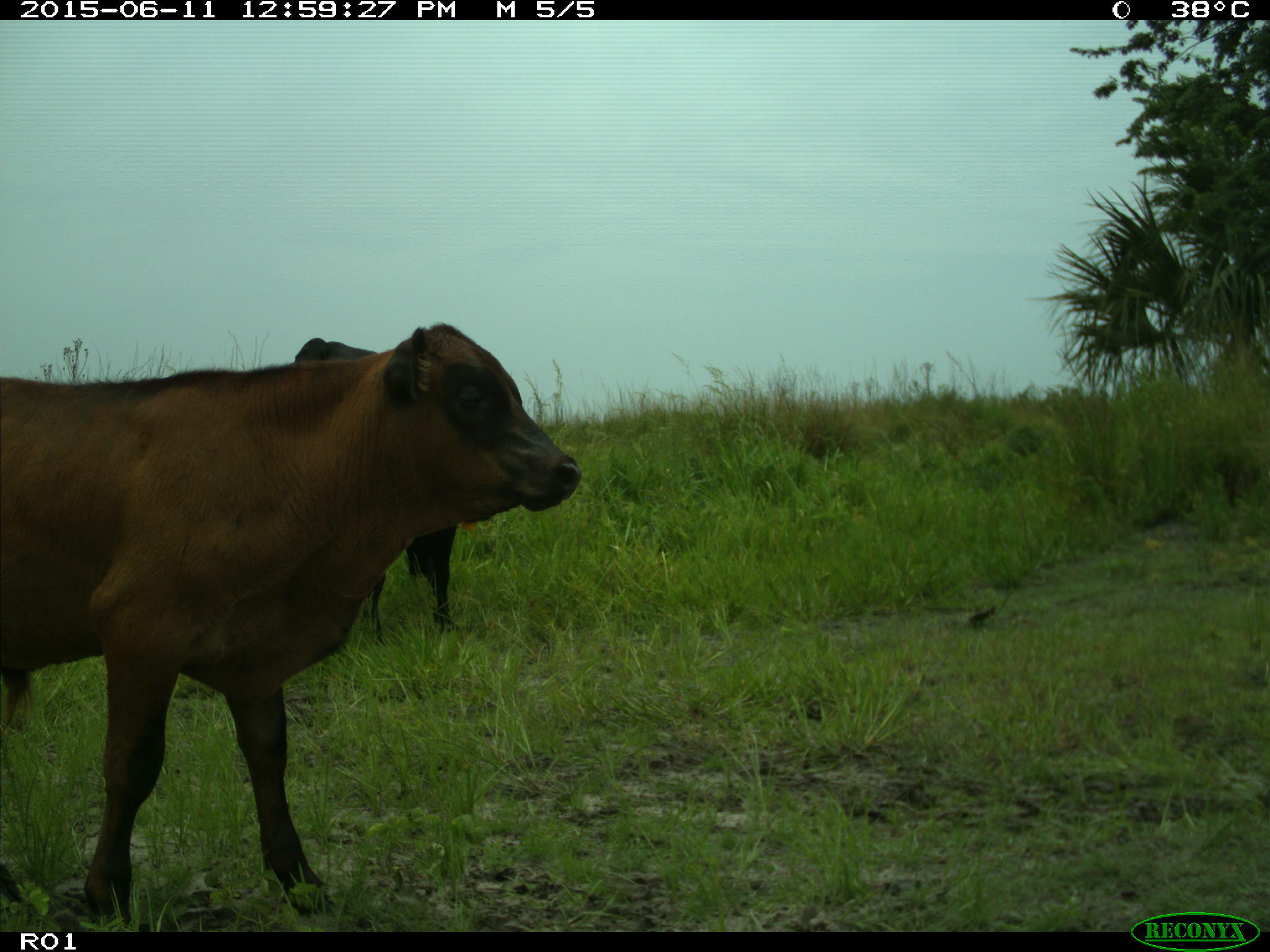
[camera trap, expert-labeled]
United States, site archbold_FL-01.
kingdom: Animalia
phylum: Chordata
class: Mammalia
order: Artiodactyla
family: Bovidae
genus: Bos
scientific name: Bos taurus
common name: domestic cow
Bos taurus (domestic cow).